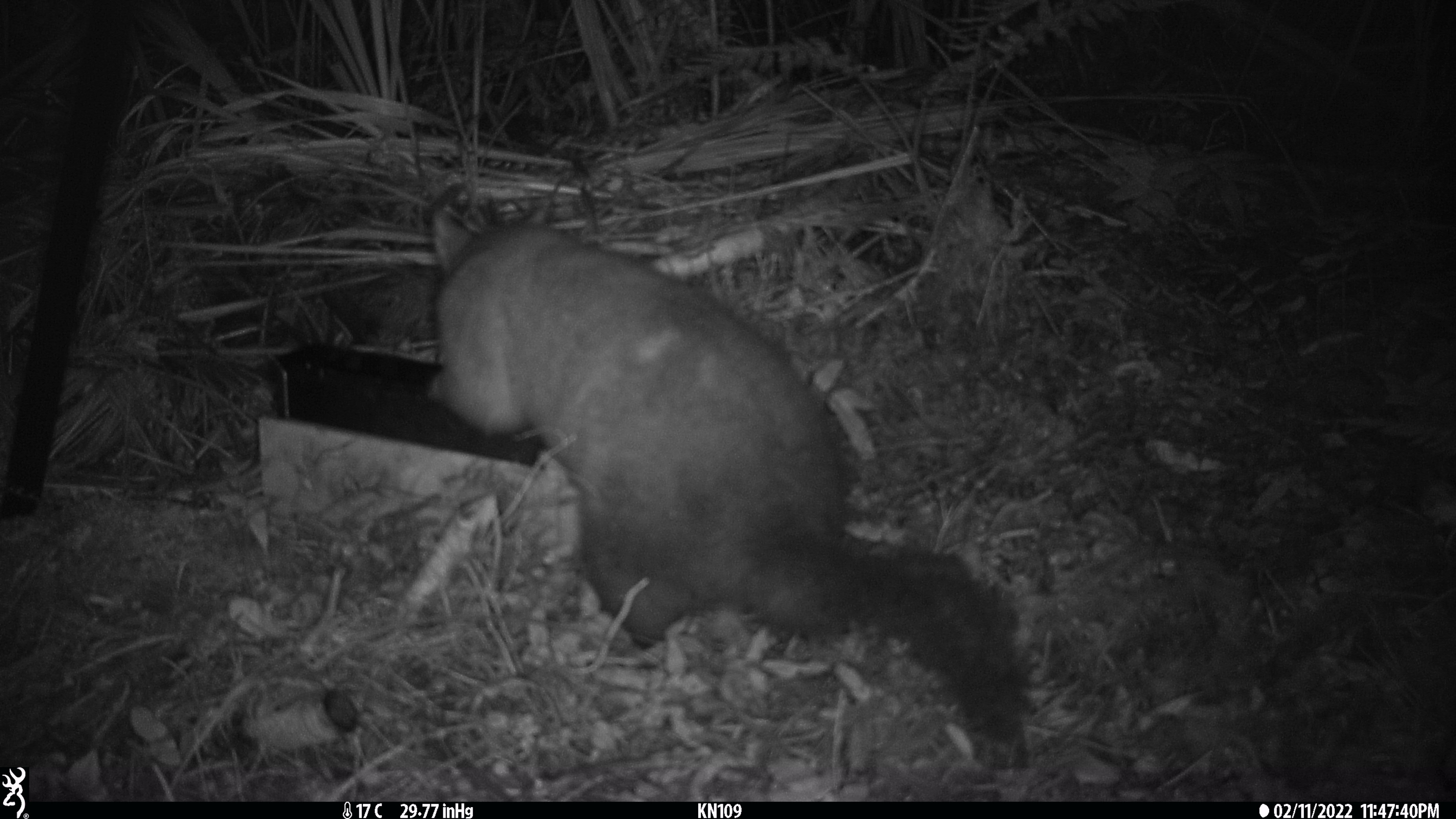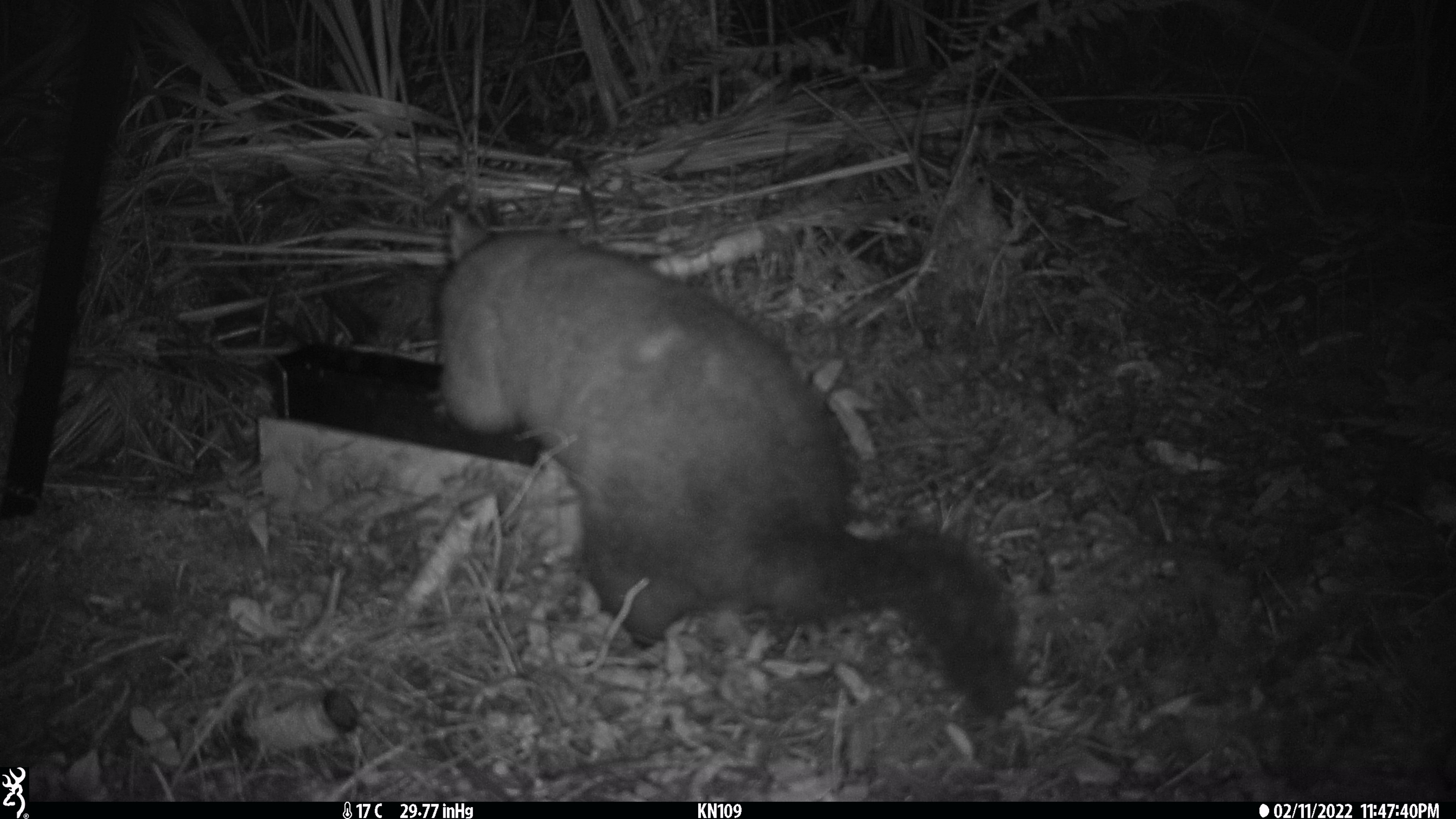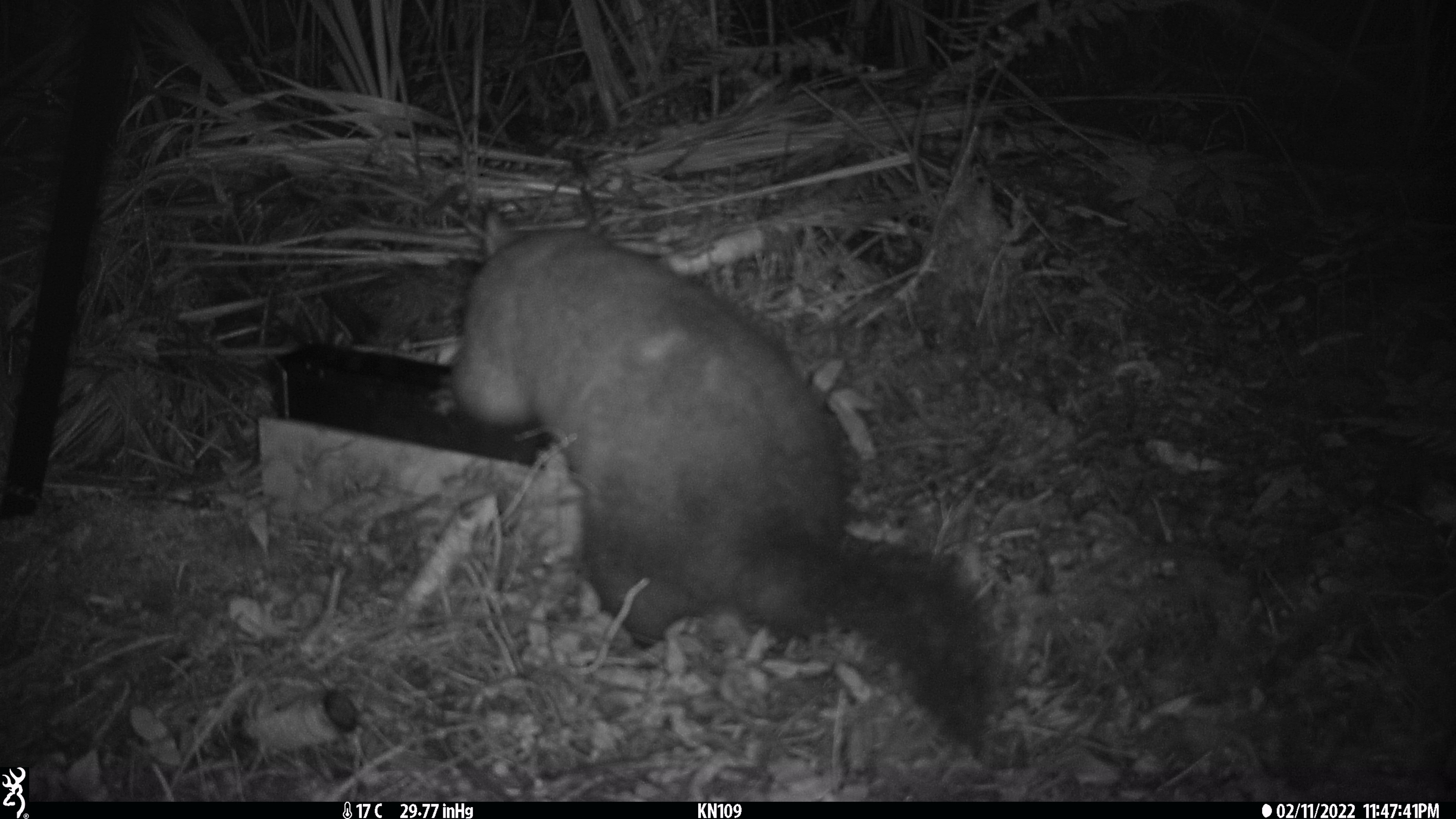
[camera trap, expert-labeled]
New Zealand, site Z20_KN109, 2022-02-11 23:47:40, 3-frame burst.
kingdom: Animalia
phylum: Chordata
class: Mammalia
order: Diprotodontia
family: Phalangeridae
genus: Trichosurus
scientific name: Trichosurus vulpecula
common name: common brushtail possum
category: possum